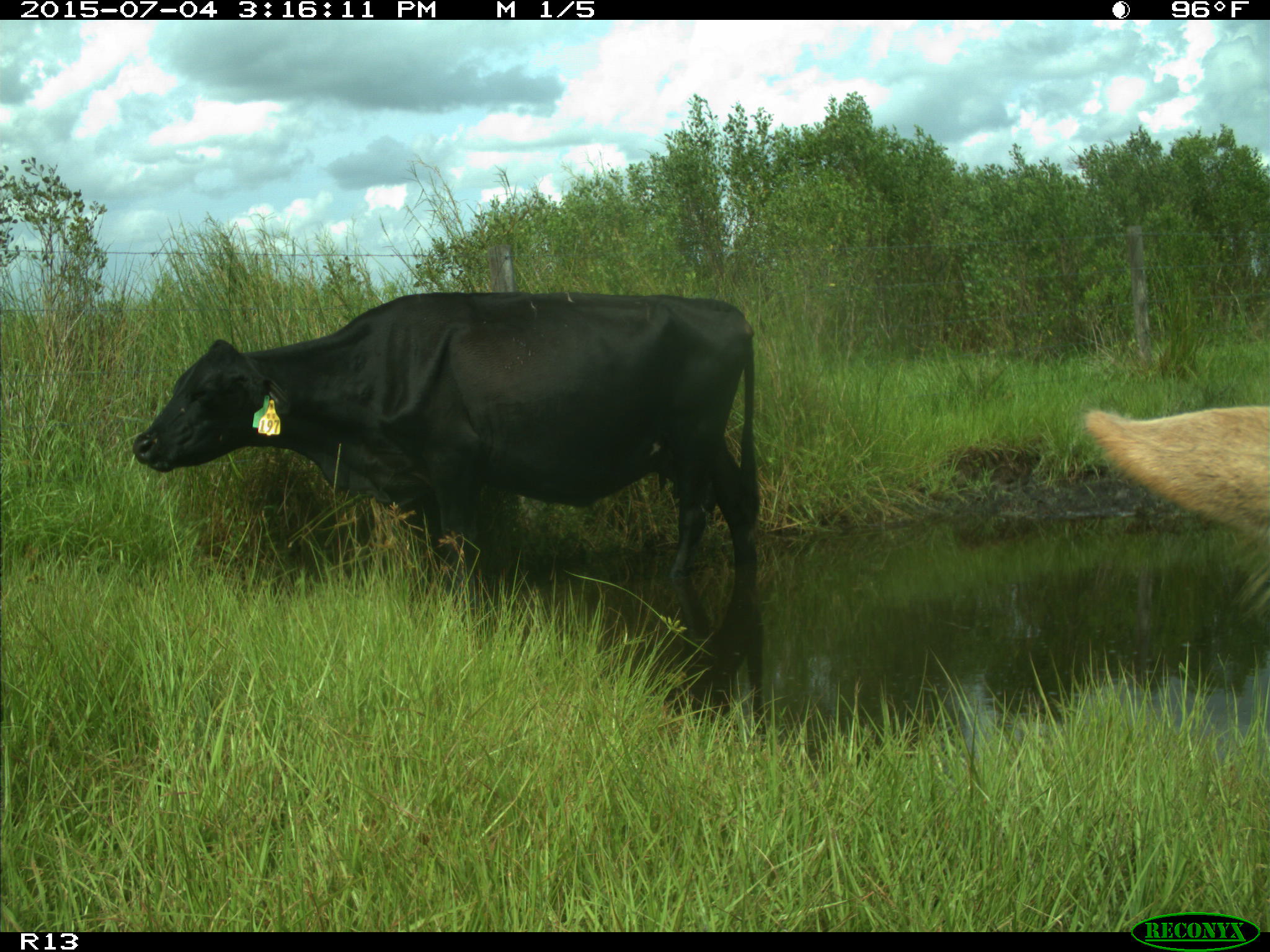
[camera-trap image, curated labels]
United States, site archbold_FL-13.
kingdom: Animalia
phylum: Chordata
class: Mammalia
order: Artiodactyla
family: Bovidae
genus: Bos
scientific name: Bos taurus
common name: domestic cow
Bos taurus (domestic cow).